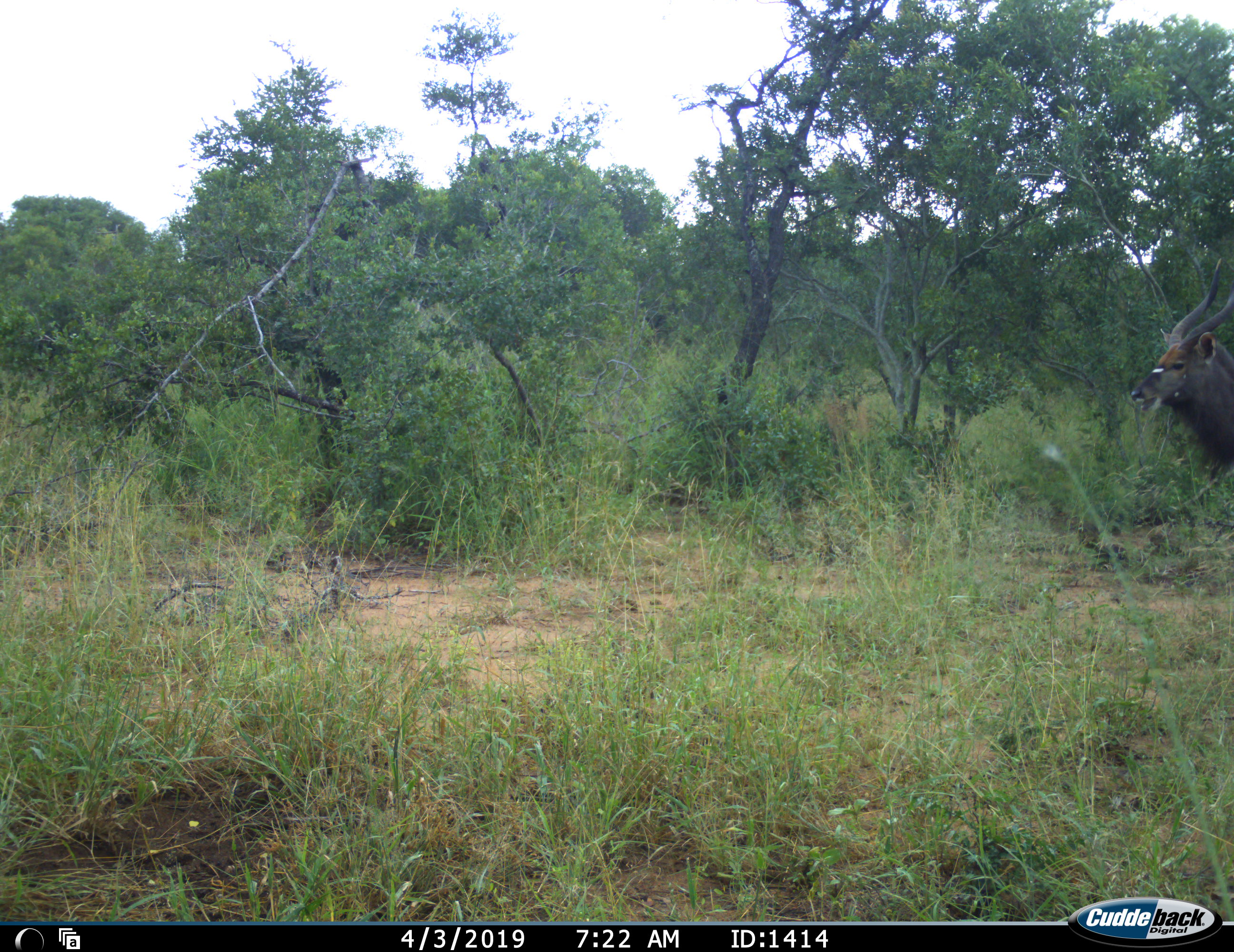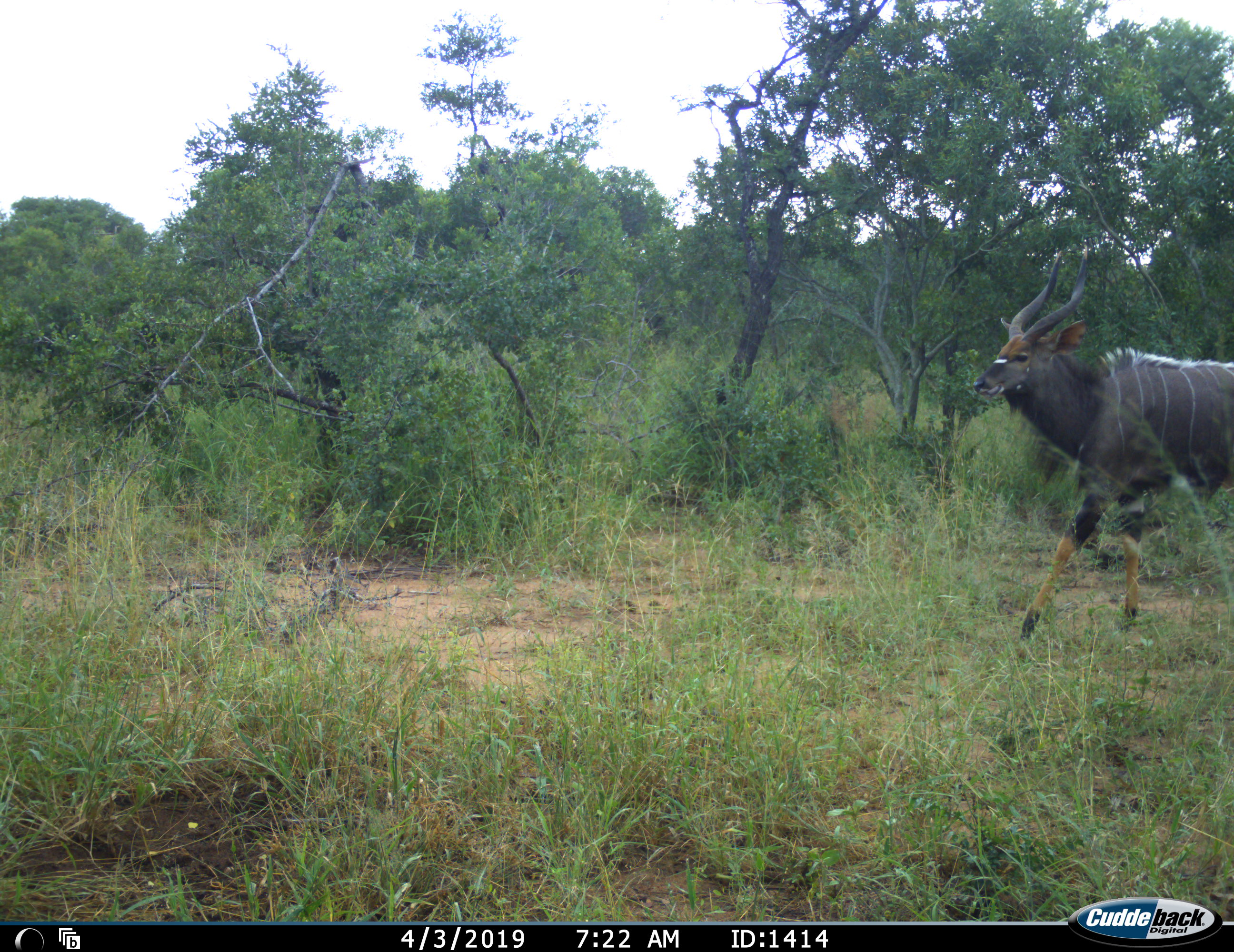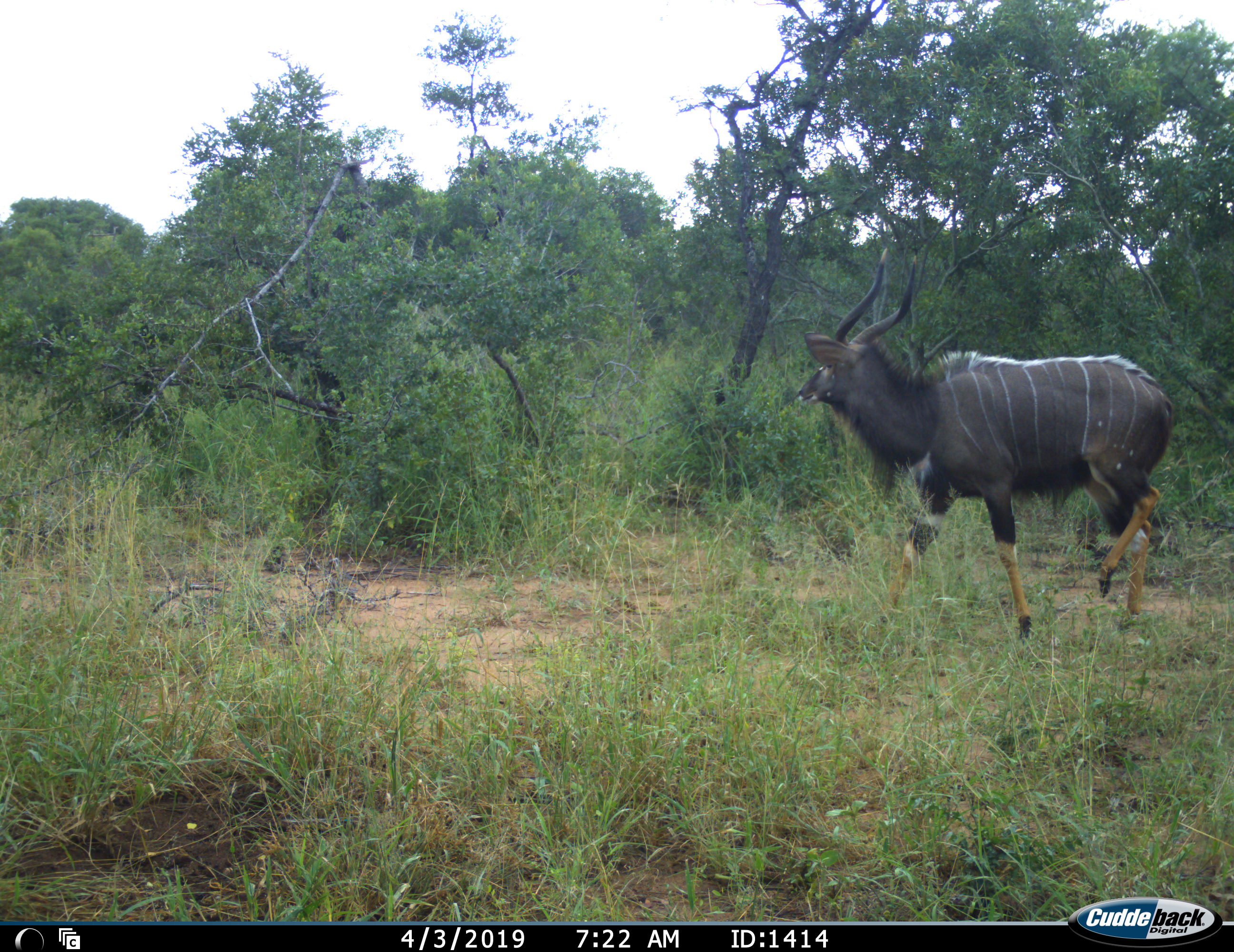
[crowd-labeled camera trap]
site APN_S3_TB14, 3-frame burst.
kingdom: Animalia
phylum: Chordata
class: Mammalia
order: Artiodactyla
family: Bovidae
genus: Tragelaphus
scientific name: Tragelaphus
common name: kudu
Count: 1.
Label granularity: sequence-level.